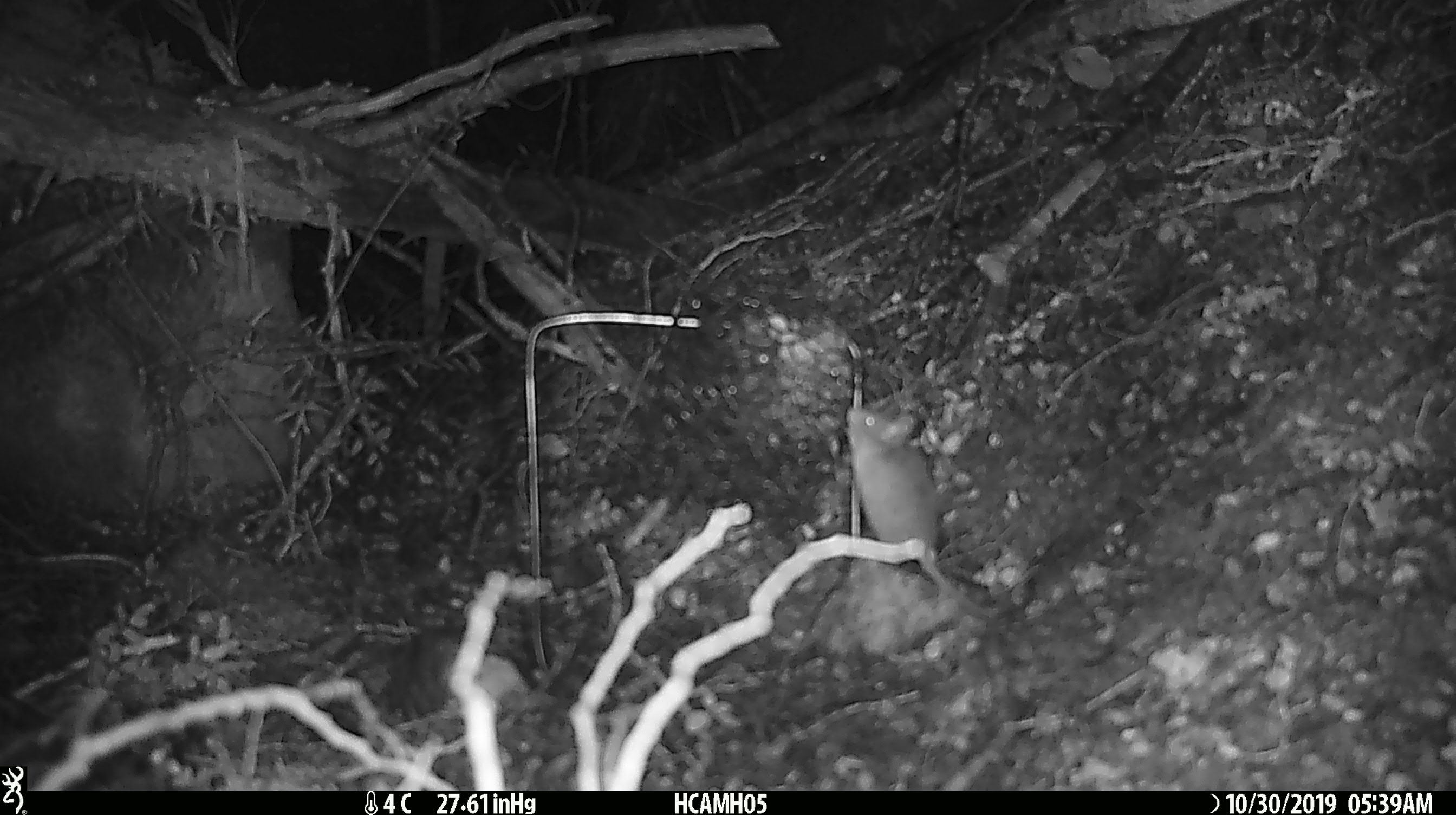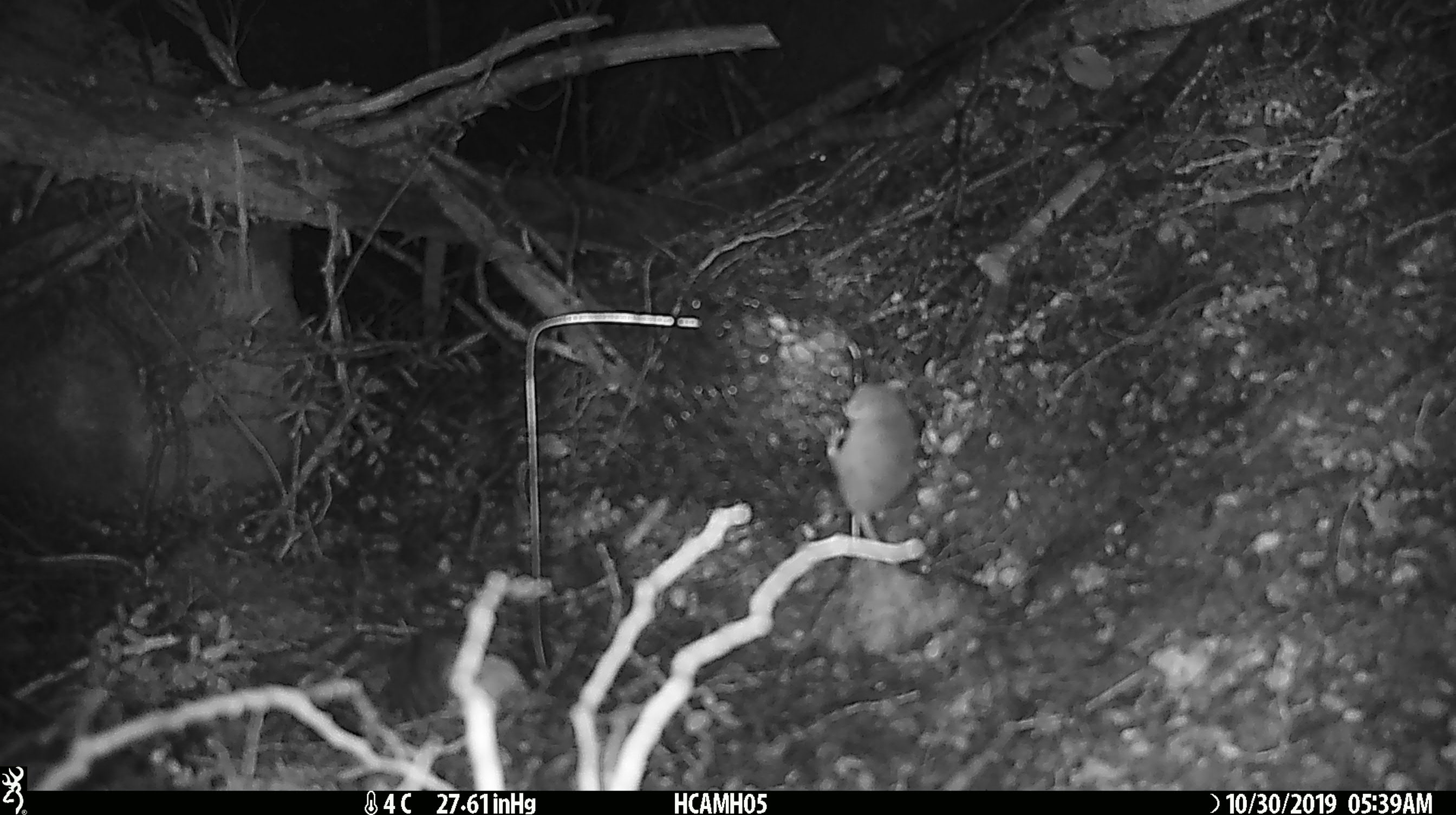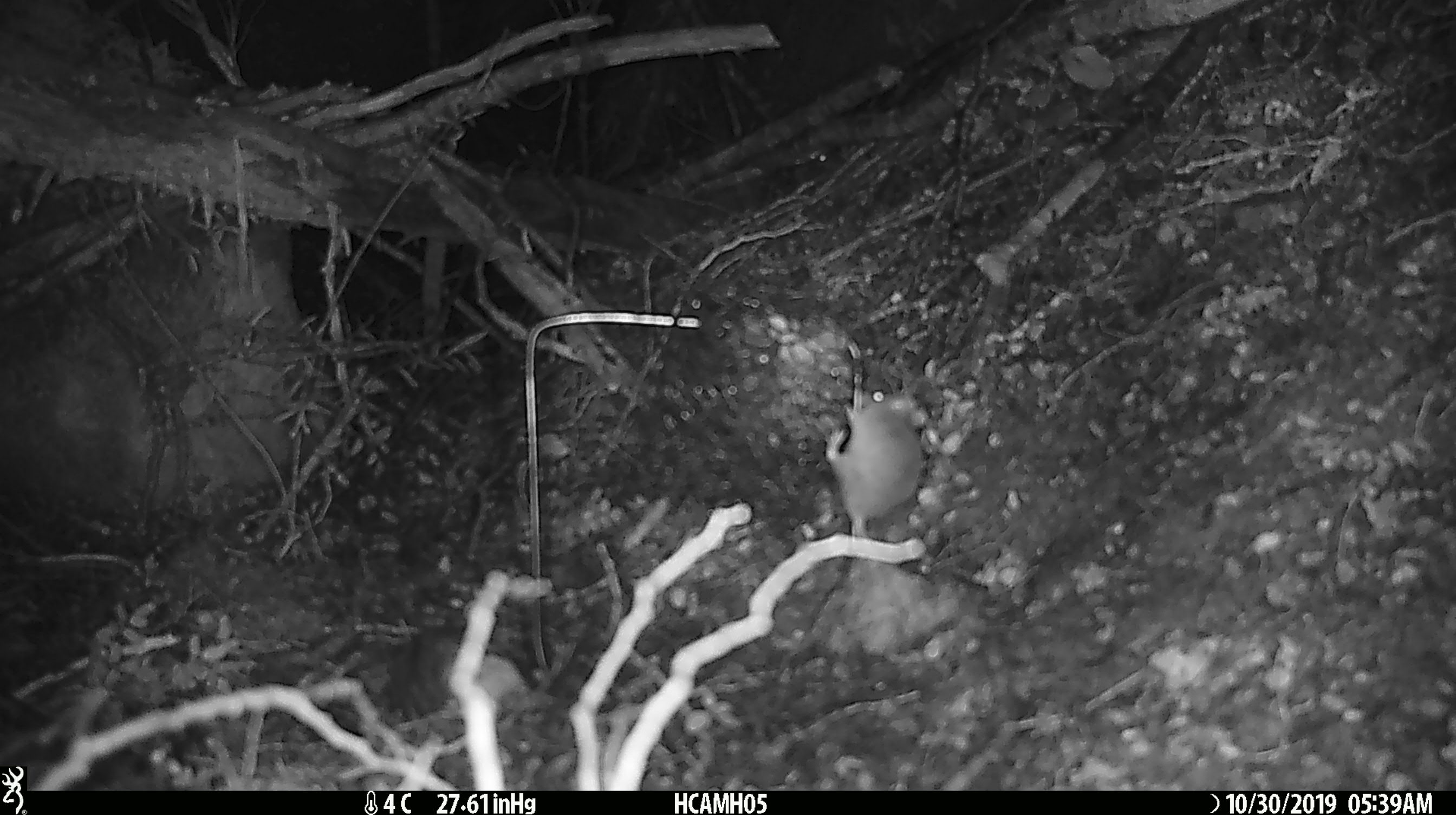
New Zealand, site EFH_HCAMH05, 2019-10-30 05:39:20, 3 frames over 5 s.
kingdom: Animalia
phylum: Chordata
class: Mammalia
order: Rodentia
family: Muridae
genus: Mus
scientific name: Mus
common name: mouse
Mouse (Mus).